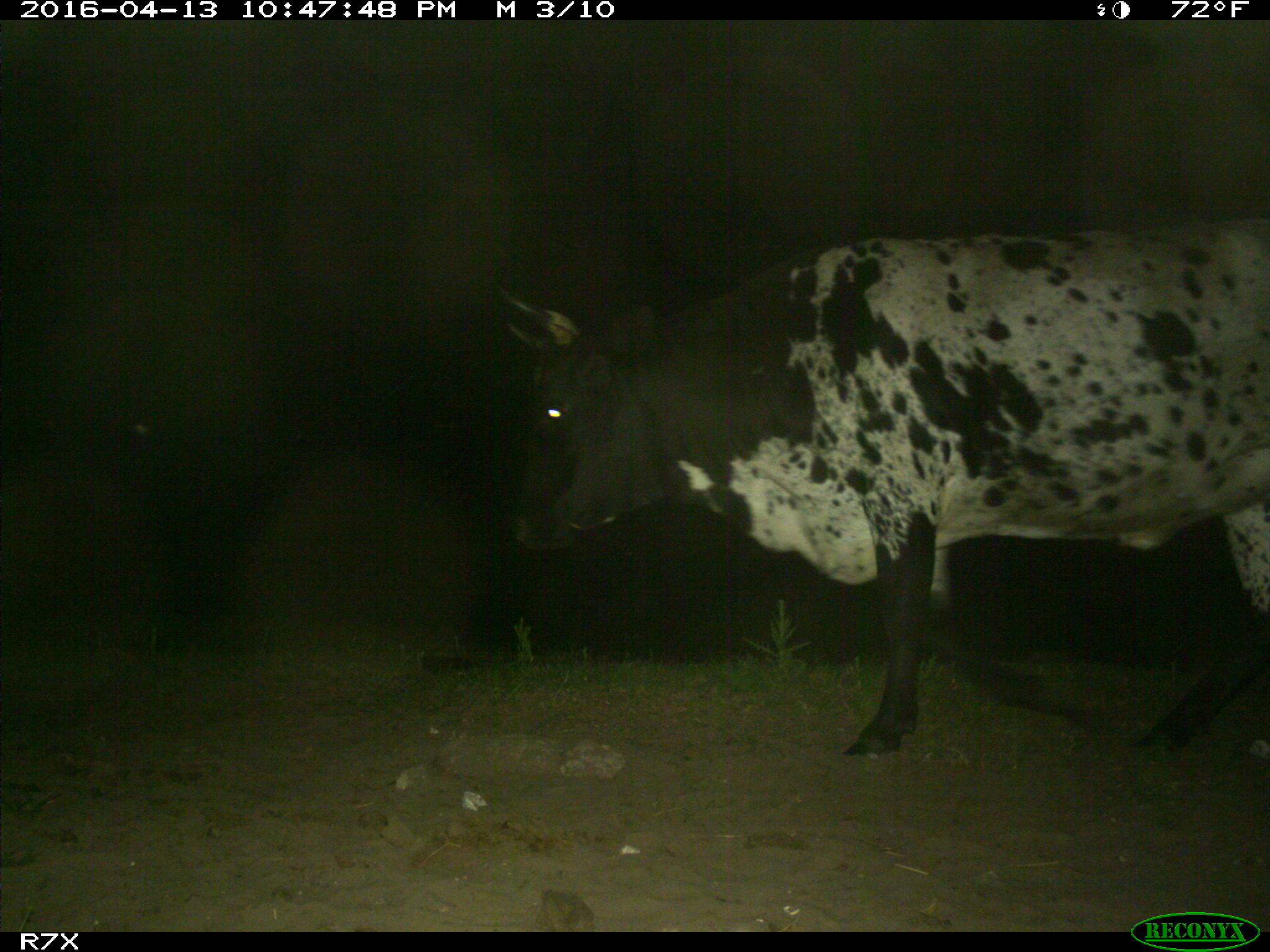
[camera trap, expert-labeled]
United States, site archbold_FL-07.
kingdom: Animalia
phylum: Chordata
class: Mammalia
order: Artiodactyla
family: Bovidae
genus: Bos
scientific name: Bos taurus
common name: domestic cow